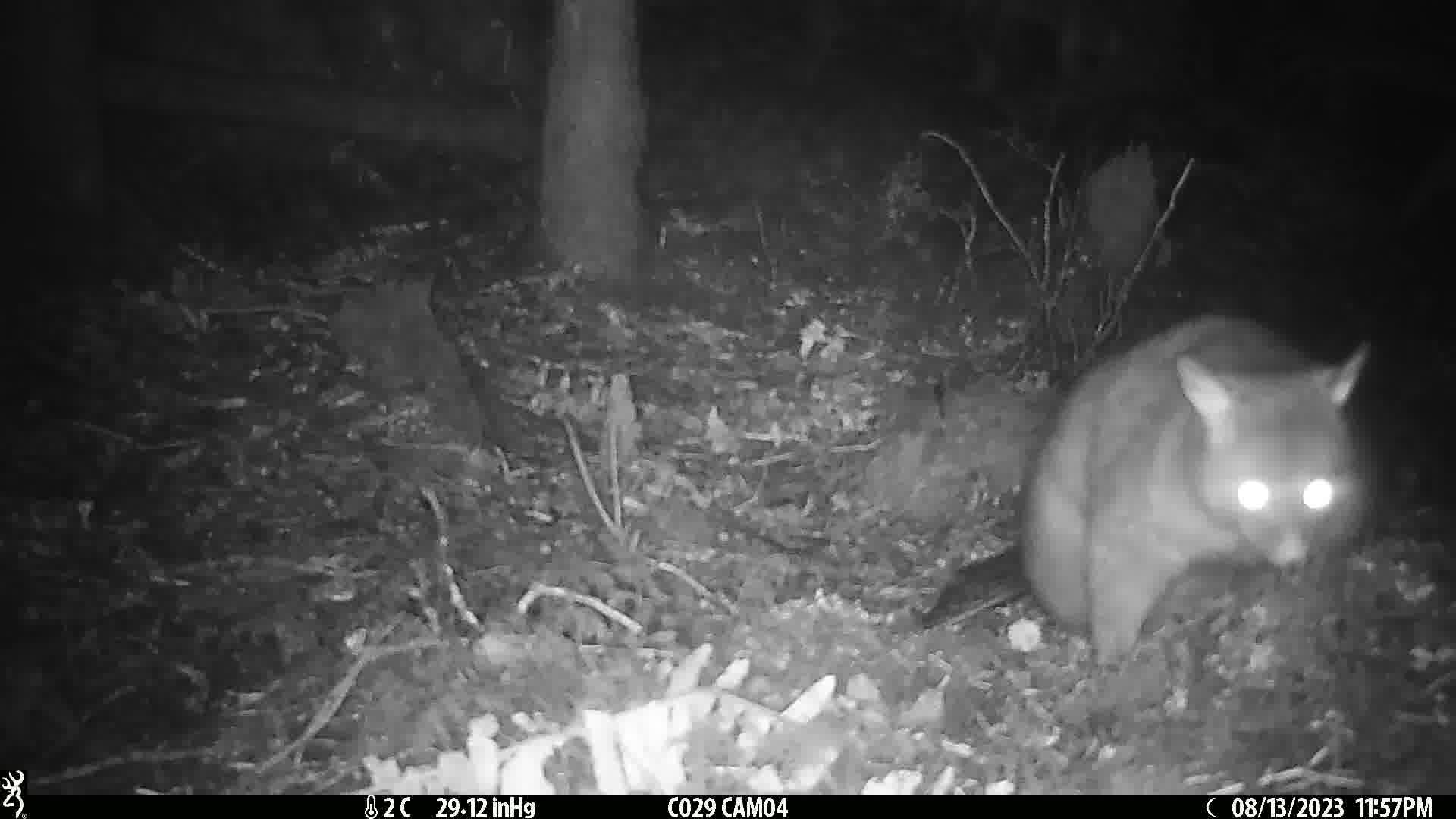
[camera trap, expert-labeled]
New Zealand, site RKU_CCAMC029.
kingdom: Animalia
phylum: Chordata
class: Mammalia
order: Diprotodontia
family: Phalangeridae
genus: Trichosurus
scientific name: Trichosurus vulpecula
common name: common brushtail possum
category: possum